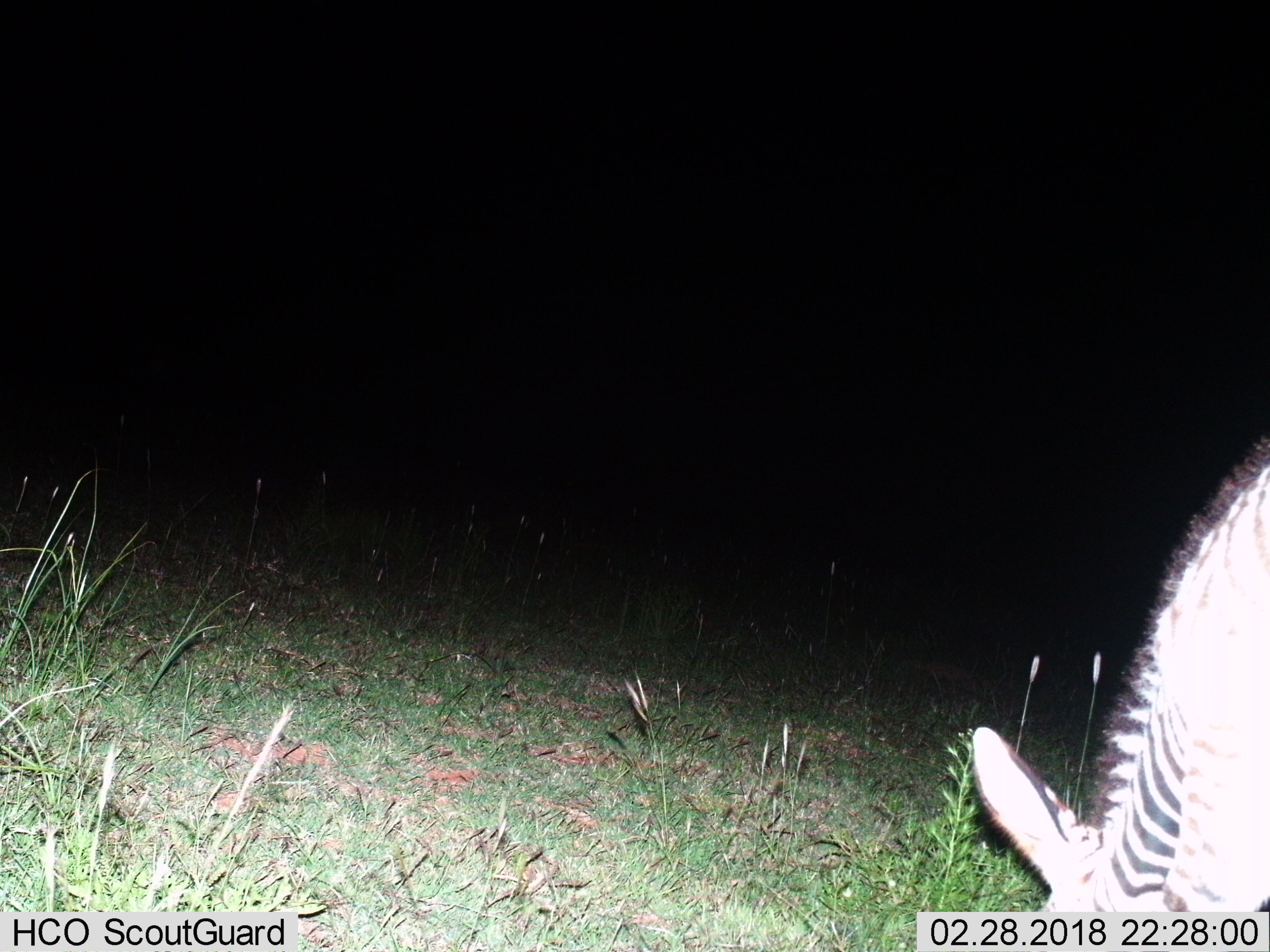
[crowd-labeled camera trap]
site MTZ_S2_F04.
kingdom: Animalia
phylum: Chordata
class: Mammalia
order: Perissodactyla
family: Equidae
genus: Equus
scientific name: Equus zebra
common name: mountain zebra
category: zebramountain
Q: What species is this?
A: Zebramountain (mountain zebra) (Equus zebra).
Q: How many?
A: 1.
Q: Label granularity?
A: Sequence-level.